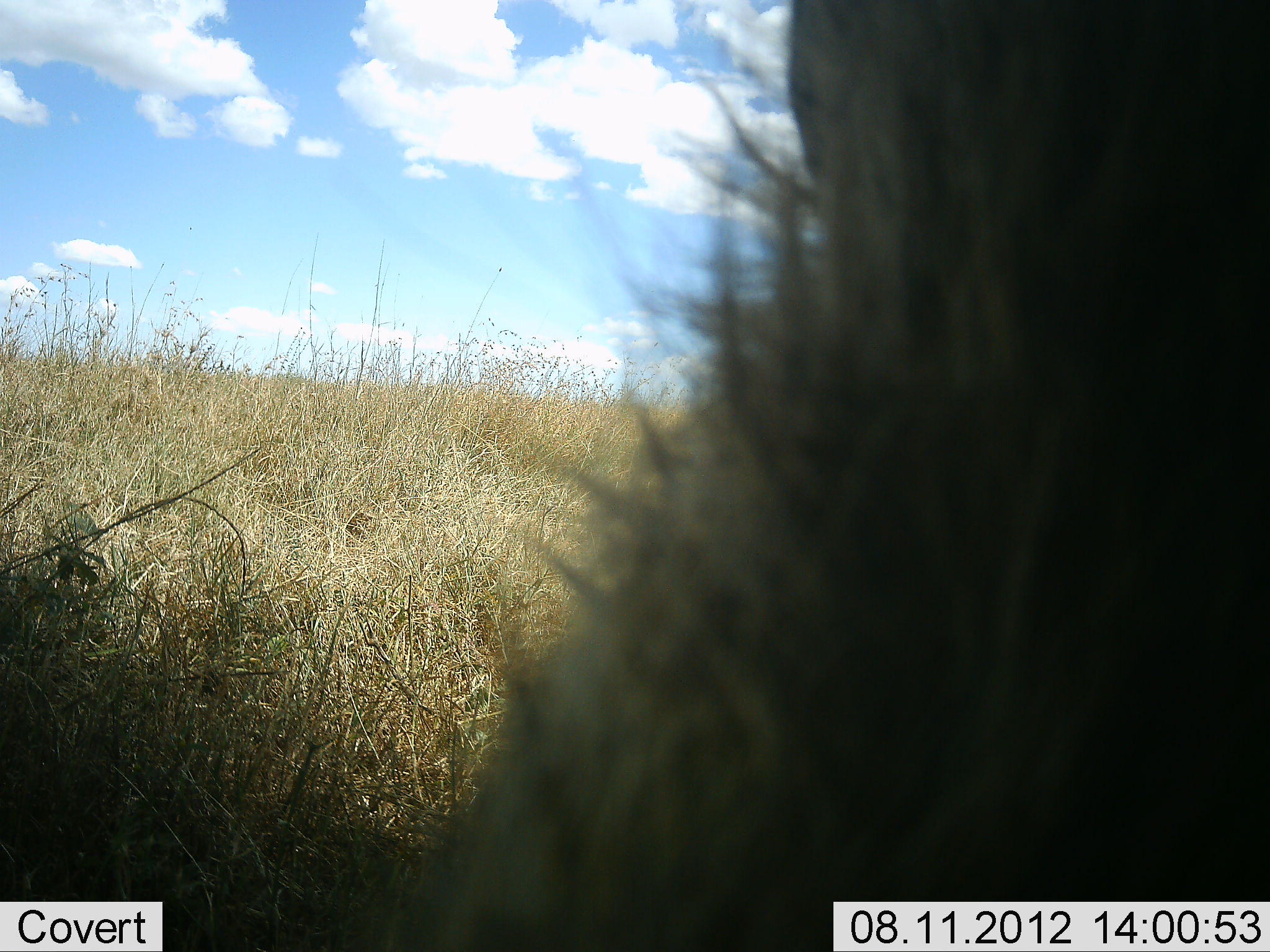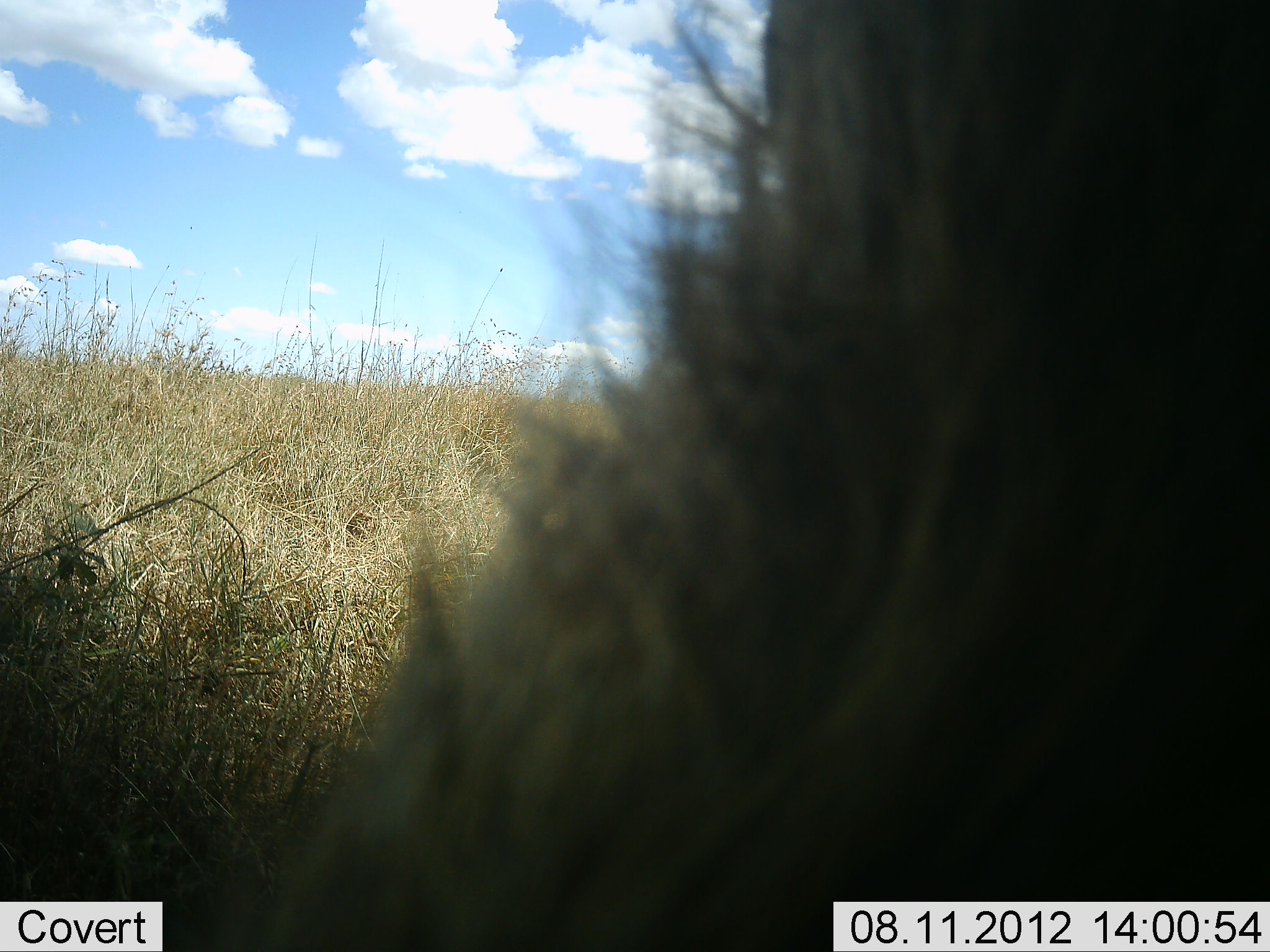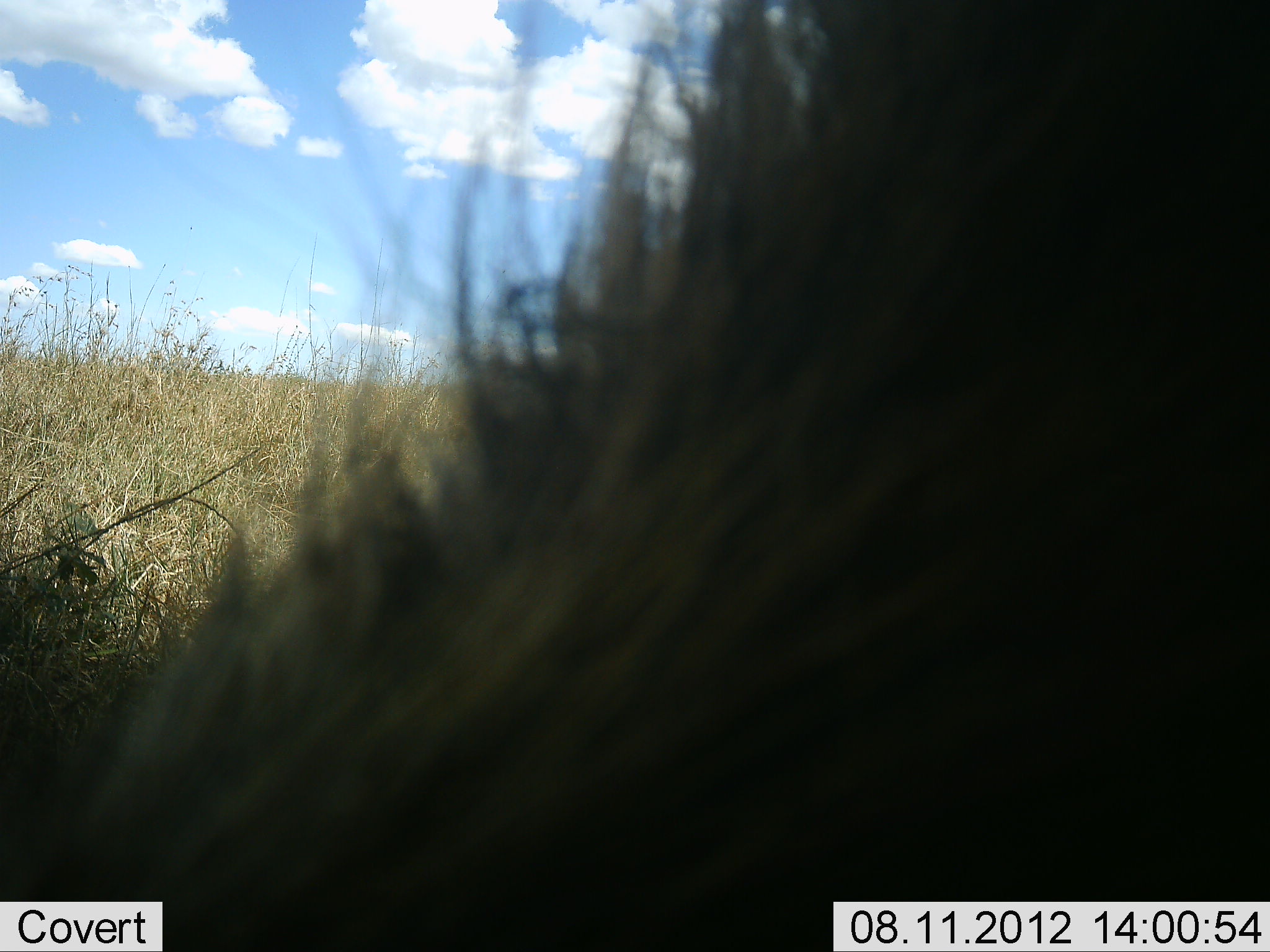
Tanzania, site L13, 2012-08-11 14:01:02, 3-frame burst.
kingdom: Animalia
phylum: Chordata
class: Mammalia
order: Artiodactyla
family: Bovidae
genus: Connochaetes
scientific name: Connochaetes taurinus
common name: blue wildebeest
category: wildebeest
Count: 1.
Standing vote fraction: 12%.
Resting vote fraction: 0%.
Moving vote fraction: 0%.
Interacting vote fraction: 0%.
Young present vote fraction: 0%.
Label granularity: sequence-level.